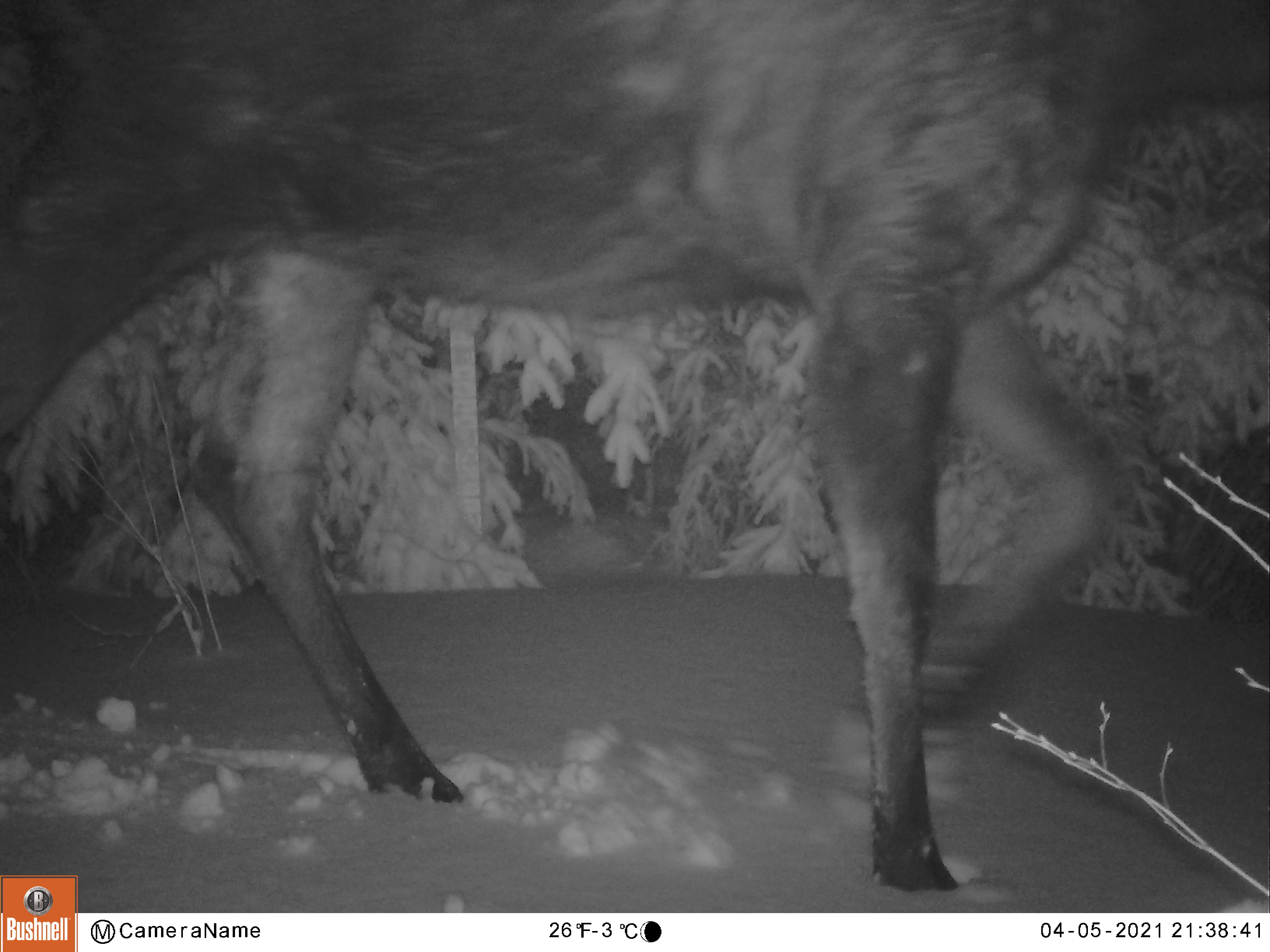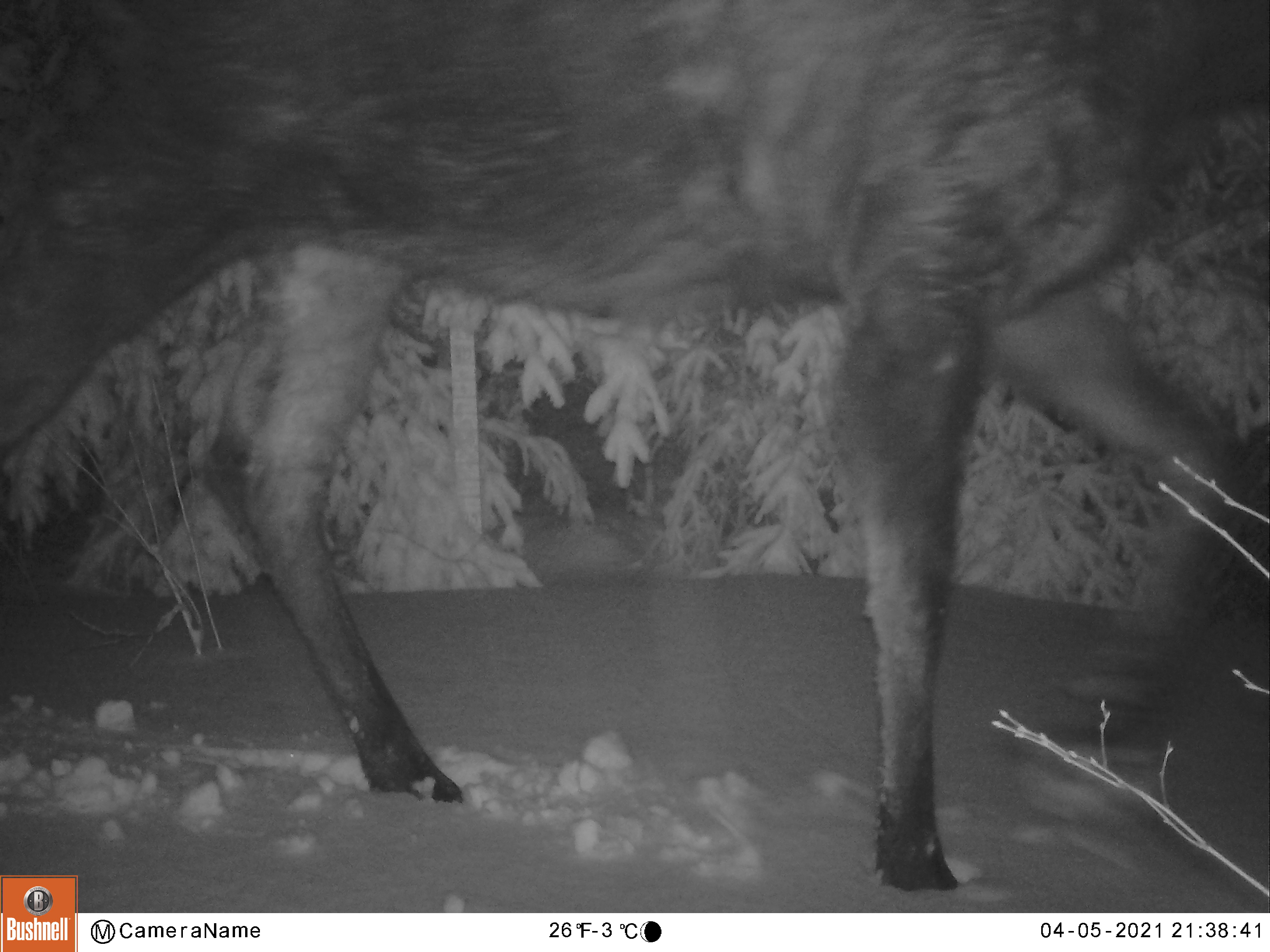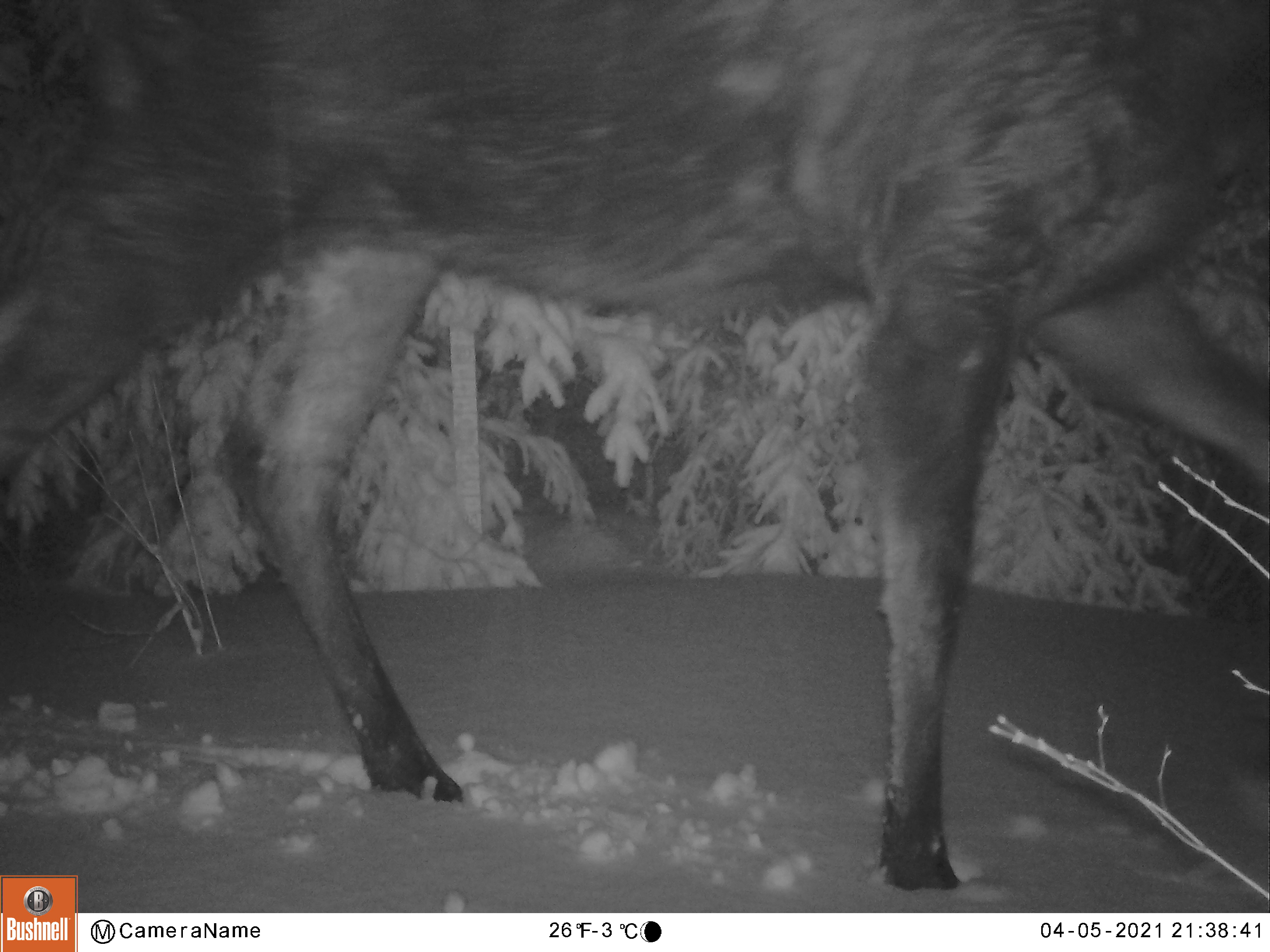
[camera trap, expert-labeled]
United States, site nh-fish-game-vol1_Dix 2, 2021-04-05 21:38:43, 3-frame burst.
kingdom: Animalia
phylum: Chordata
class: Mammalia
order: Artiodactyla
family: Cervidae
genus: Alces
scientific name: Alces alces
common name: moose